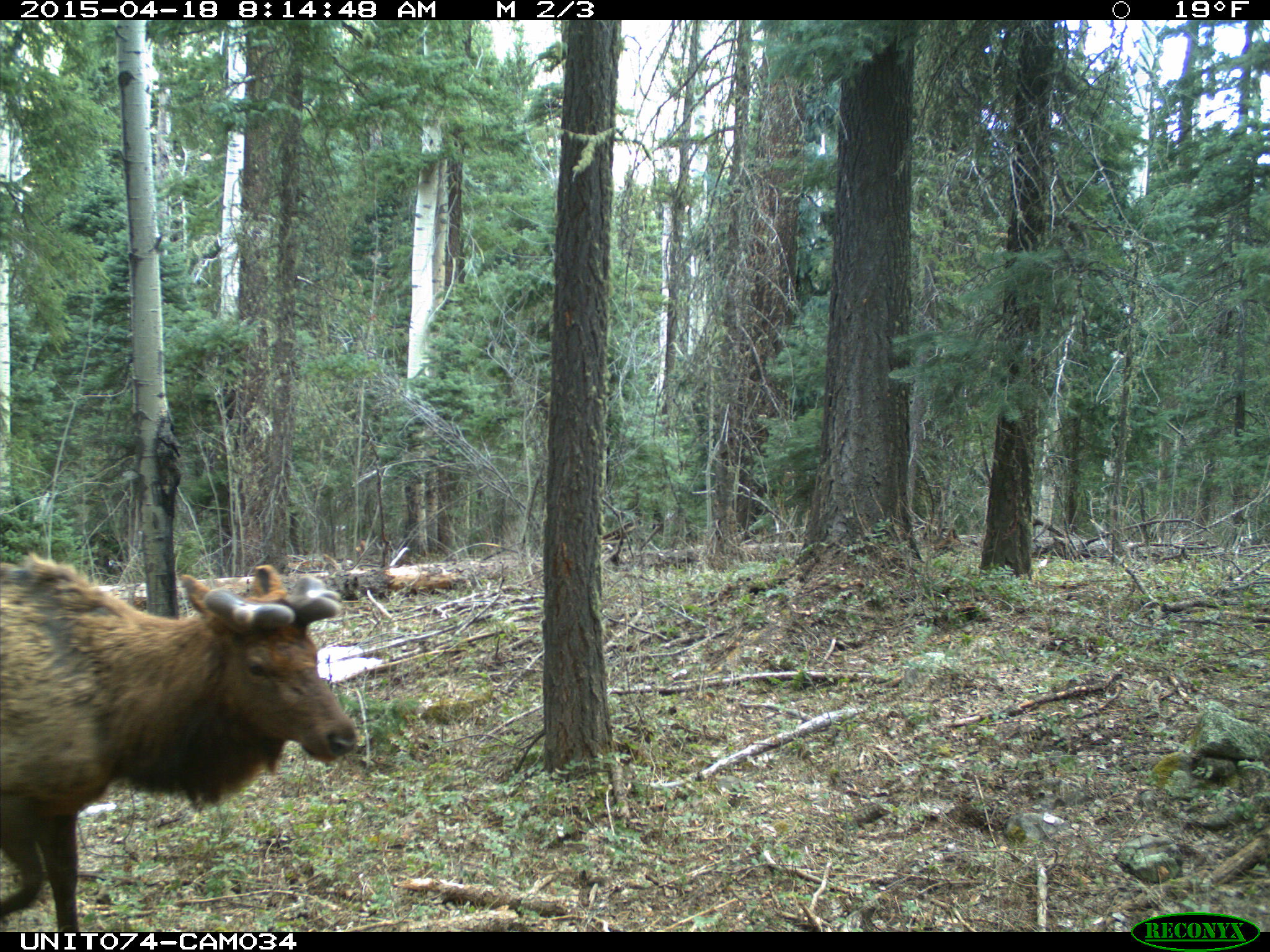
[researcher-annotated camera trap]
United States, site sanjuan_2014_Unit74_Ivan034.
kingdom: Animalia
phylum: Chordata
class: Mammalia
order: Artiodactyla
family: Cervidae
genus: Cervus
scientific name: Cervus elaphus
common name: red deer